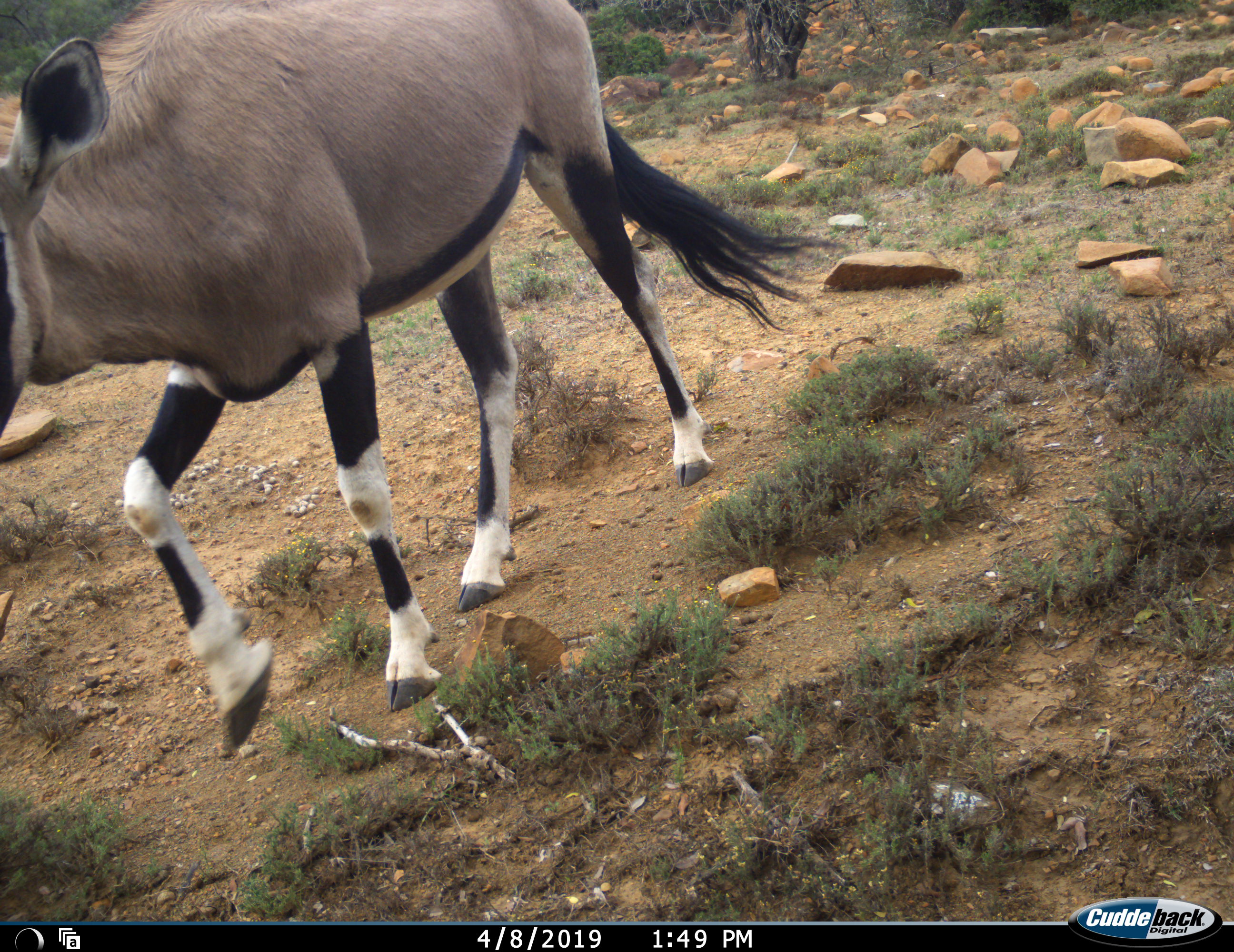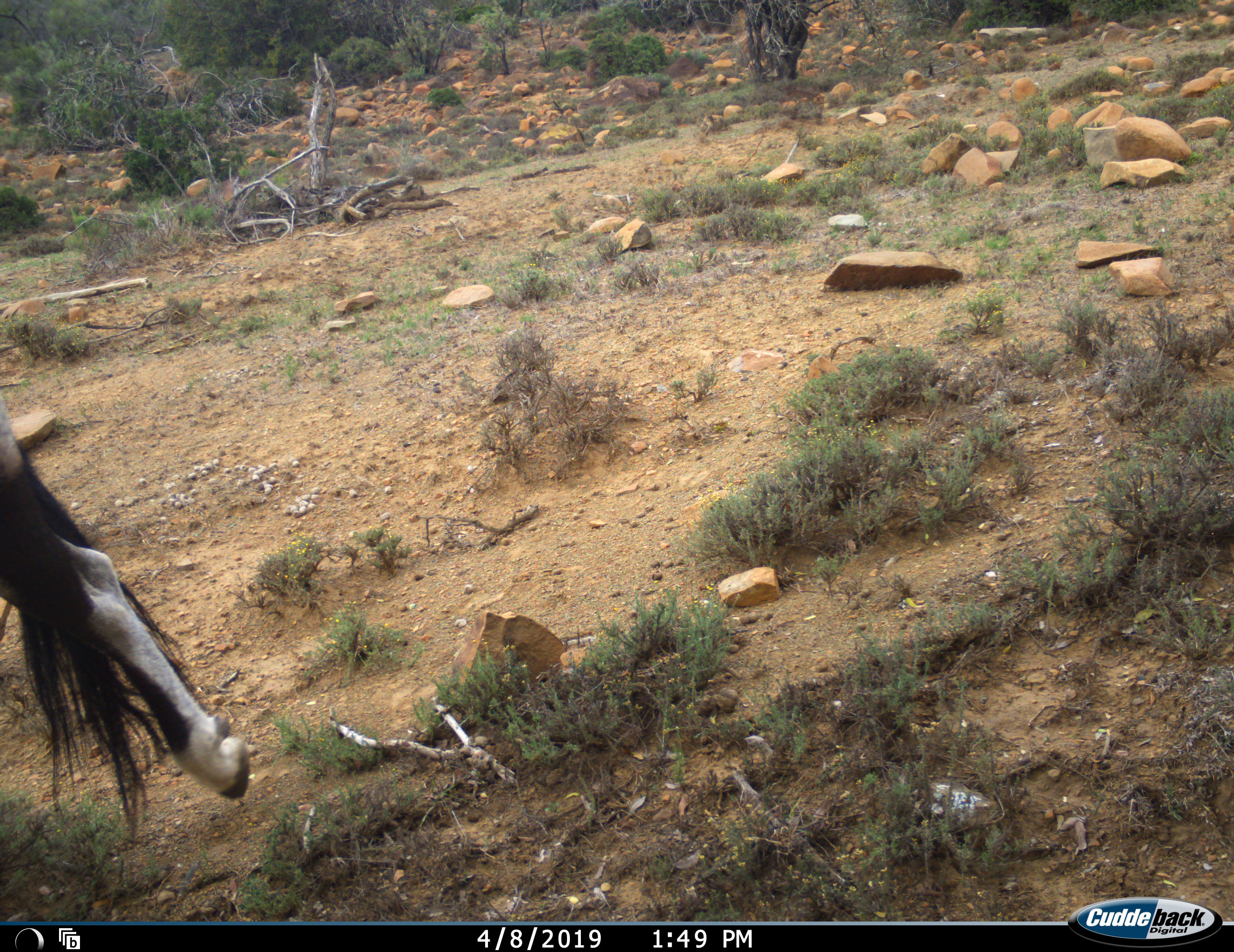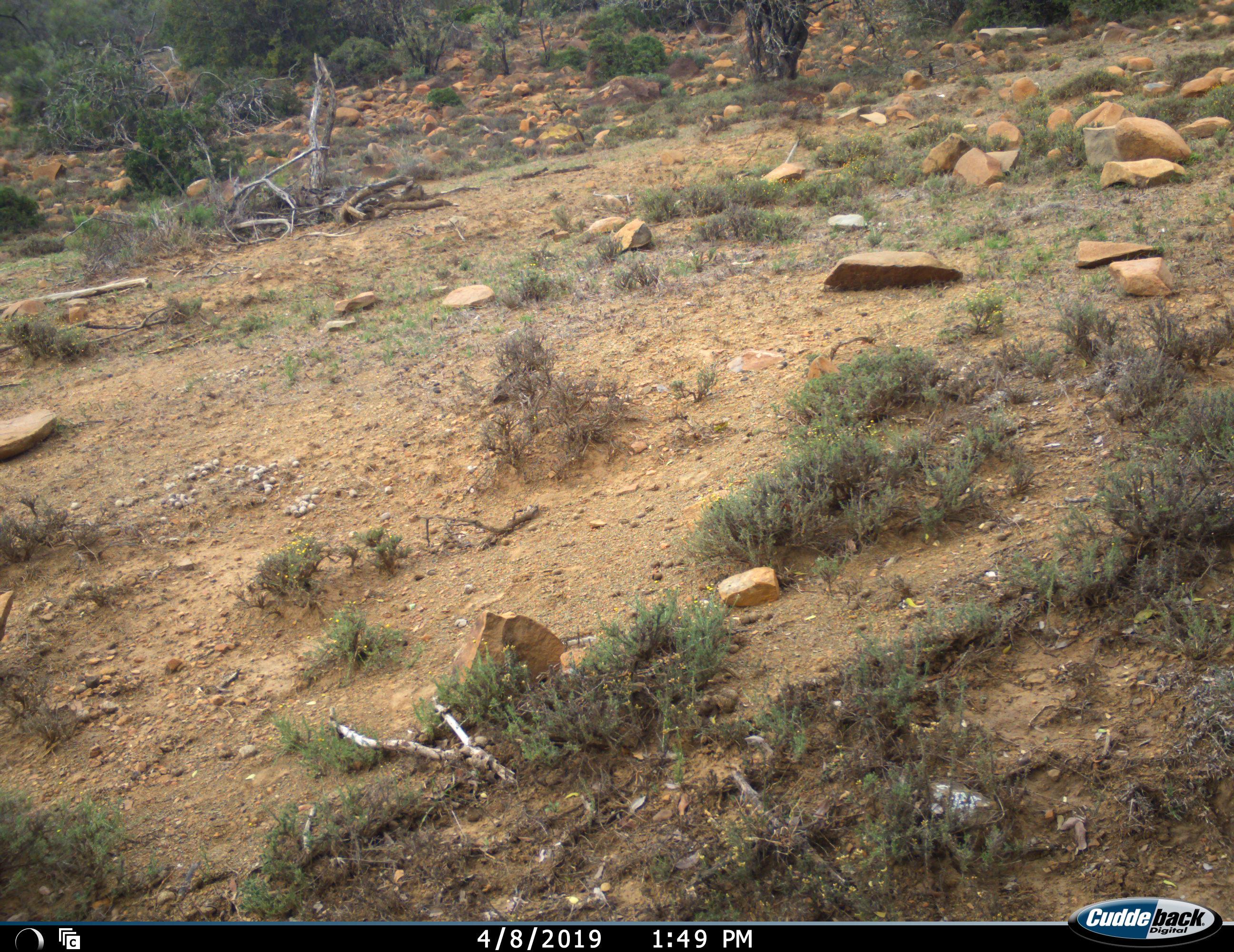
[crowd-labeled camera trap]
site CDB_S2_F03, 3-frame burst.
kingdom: Animalia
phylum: Chordata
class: Mammalia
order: Artiodactyla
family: Bovidae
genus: Oryx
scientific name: Oryx gazella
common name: gemsbok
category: oryx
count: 1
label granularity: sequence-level